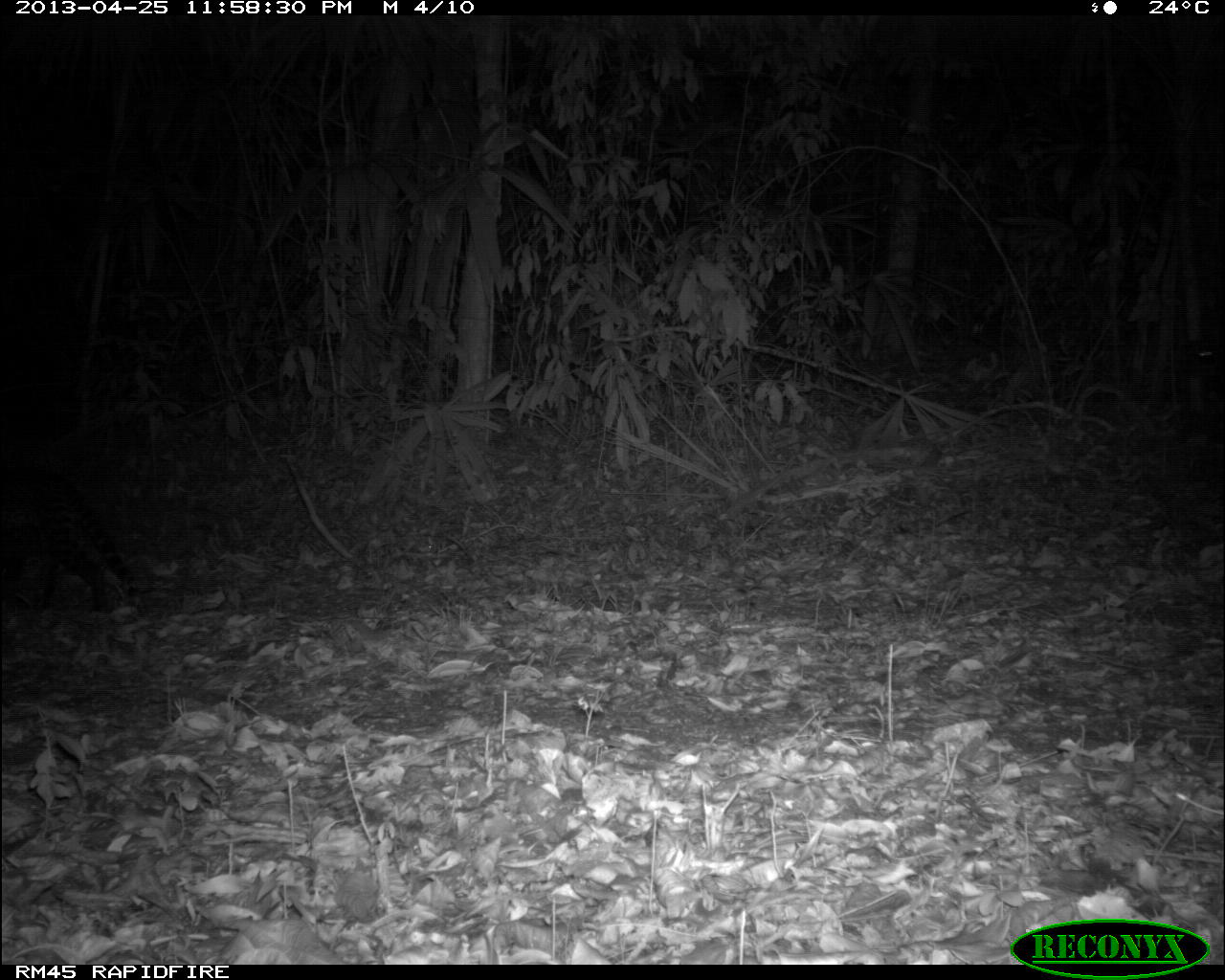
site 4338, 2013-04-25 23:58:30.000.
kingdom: Animalia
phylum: Chordata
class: Mammalia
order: Carnivora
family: Felidae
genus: Leopardus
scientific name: Leopardus pardalis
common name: ocelot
Leopardus pardalis (ocelot), count 1.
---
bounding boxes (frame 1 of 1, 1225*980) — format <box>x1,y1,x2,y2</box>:
leopardus pardalis: <box>0,459,139,614</box>